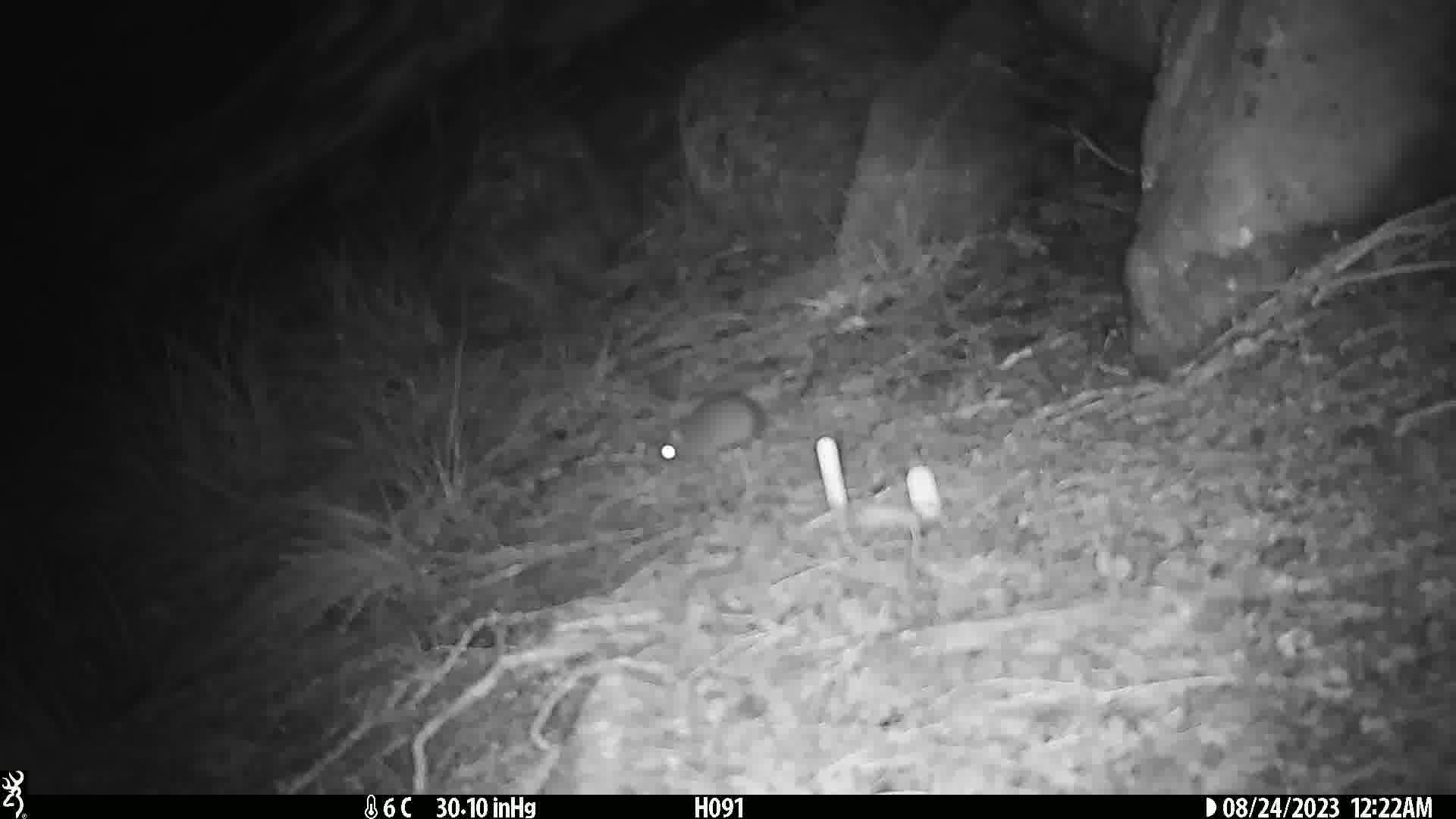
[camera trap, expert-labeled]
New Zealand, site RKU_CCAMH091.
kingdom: Animalia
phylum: Chordata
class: Mammalia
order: Rodentia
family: Muridae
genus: Rattus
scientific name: Rattus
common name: rat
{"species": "rat (Rattus)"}